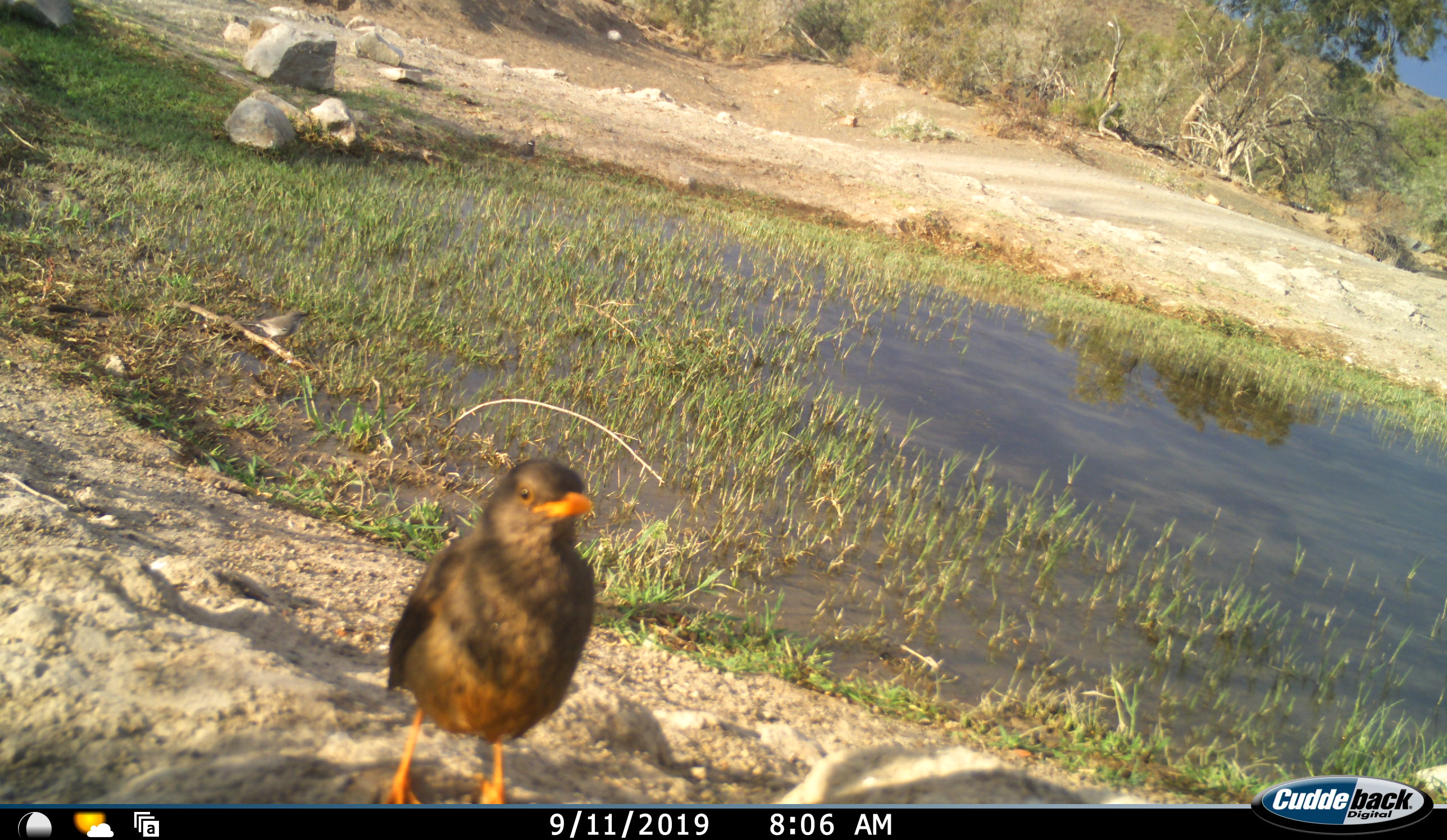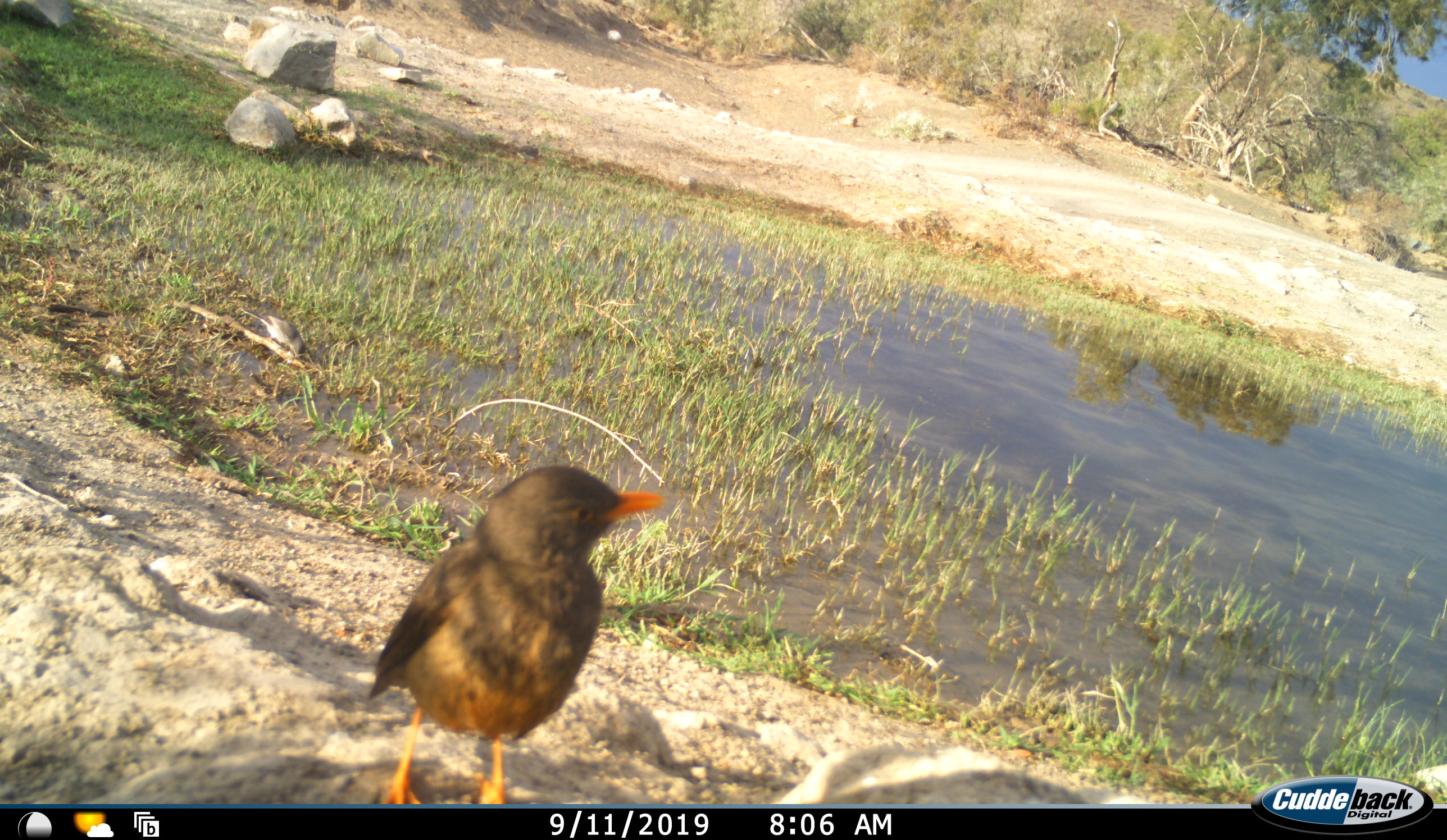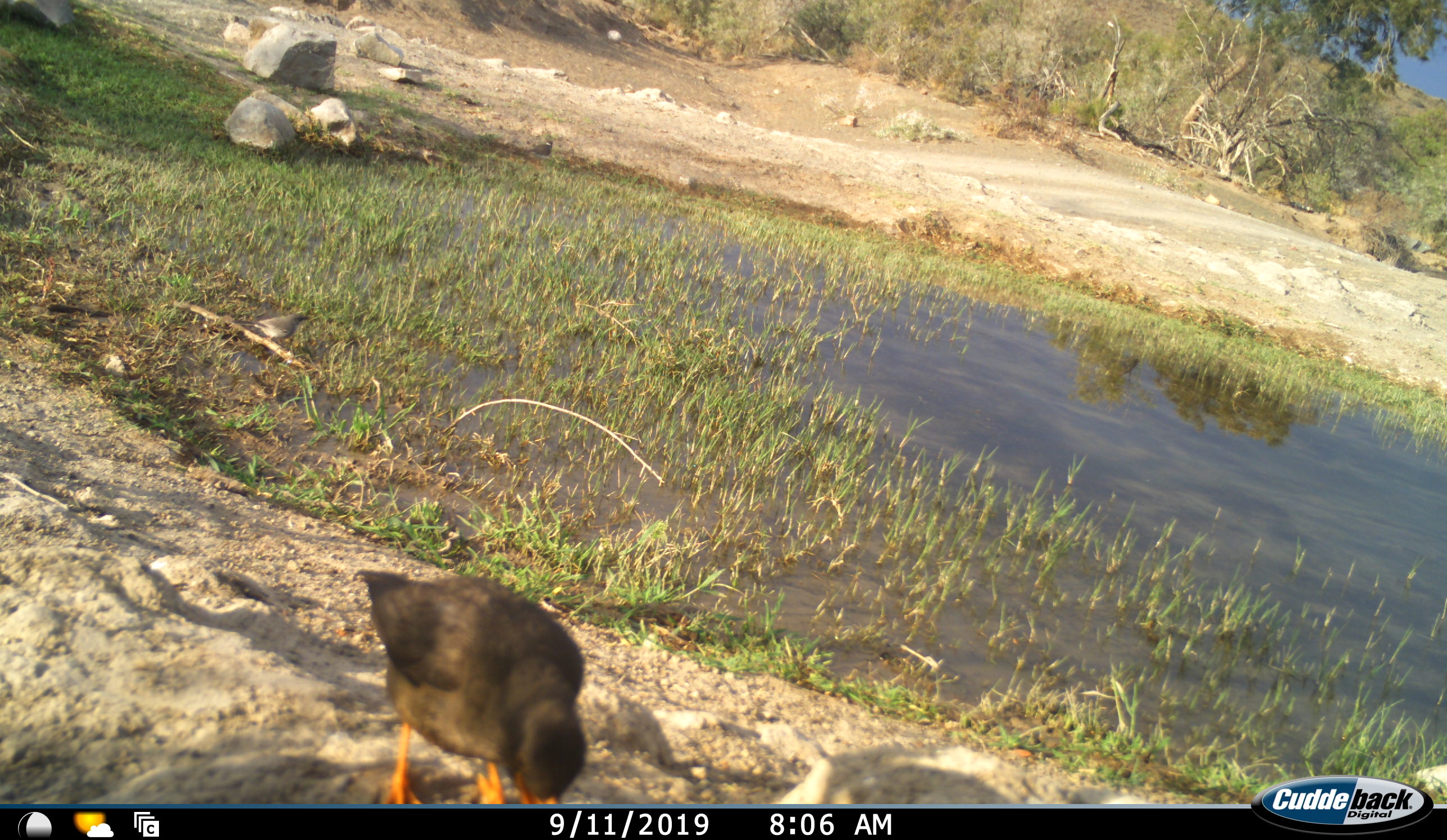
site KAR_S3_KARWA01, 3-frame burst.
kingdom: Animalia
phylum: Chordata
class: Aves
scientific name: Aves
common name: bird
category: birdother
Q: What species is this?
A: Birdother (bird) (Aves).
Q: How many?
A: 1.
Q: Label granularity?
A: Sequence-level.